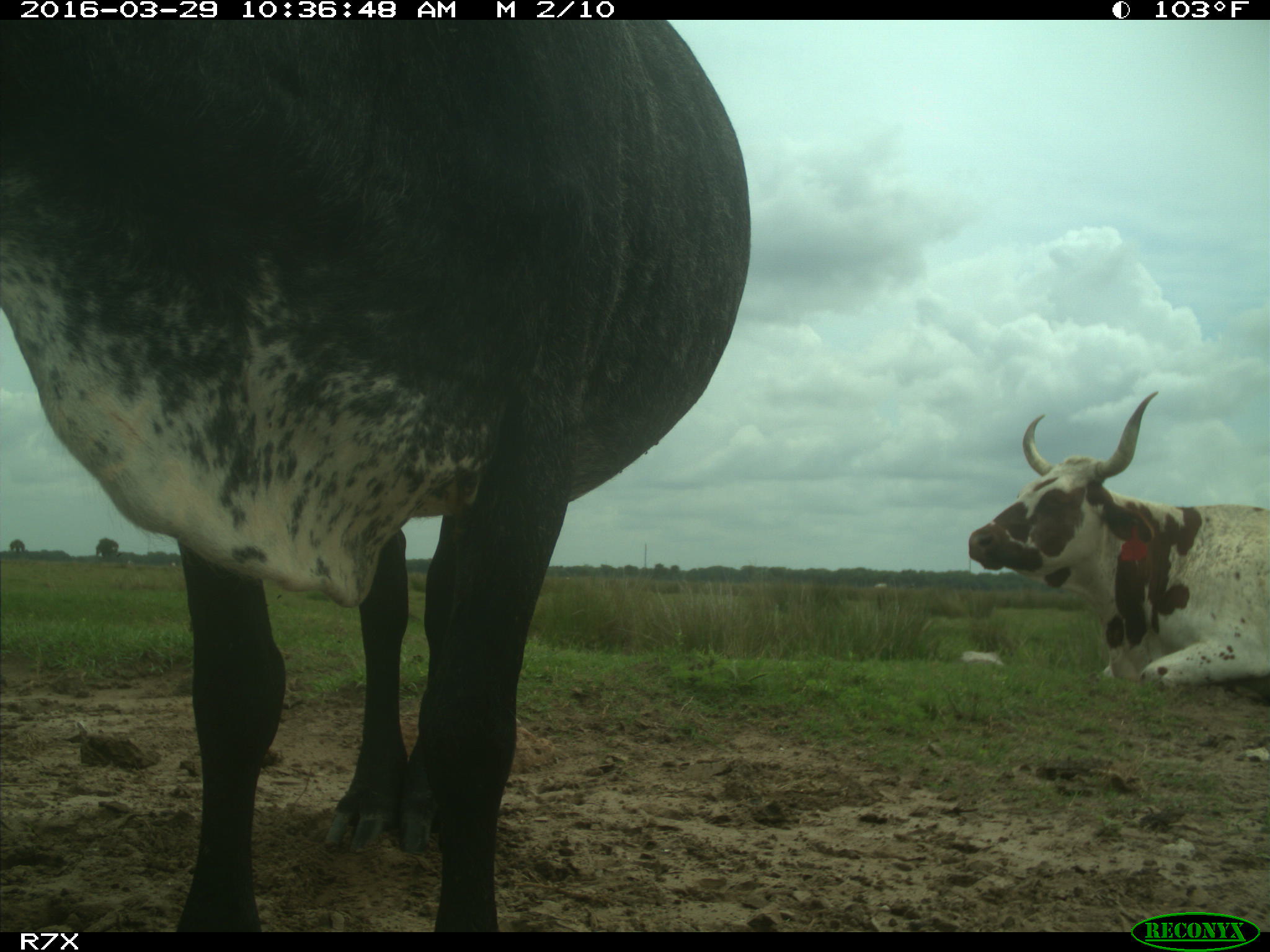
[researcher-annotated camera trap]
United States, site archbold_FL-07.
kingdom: Animalia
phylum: Chordata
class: Mammalia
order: Artiodactyla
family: Bovidae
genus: Bos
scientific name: Bos taurus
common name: domestic cow